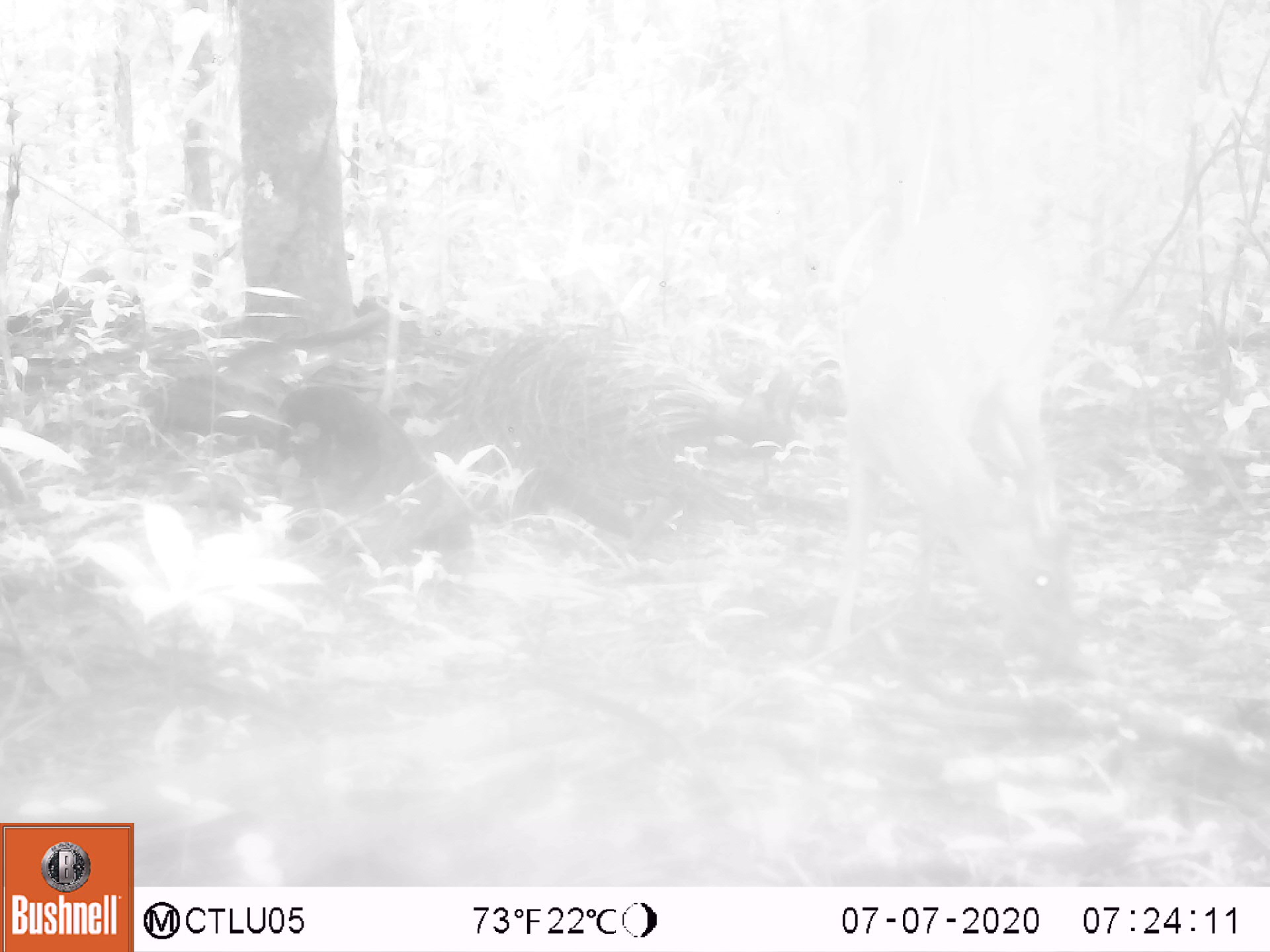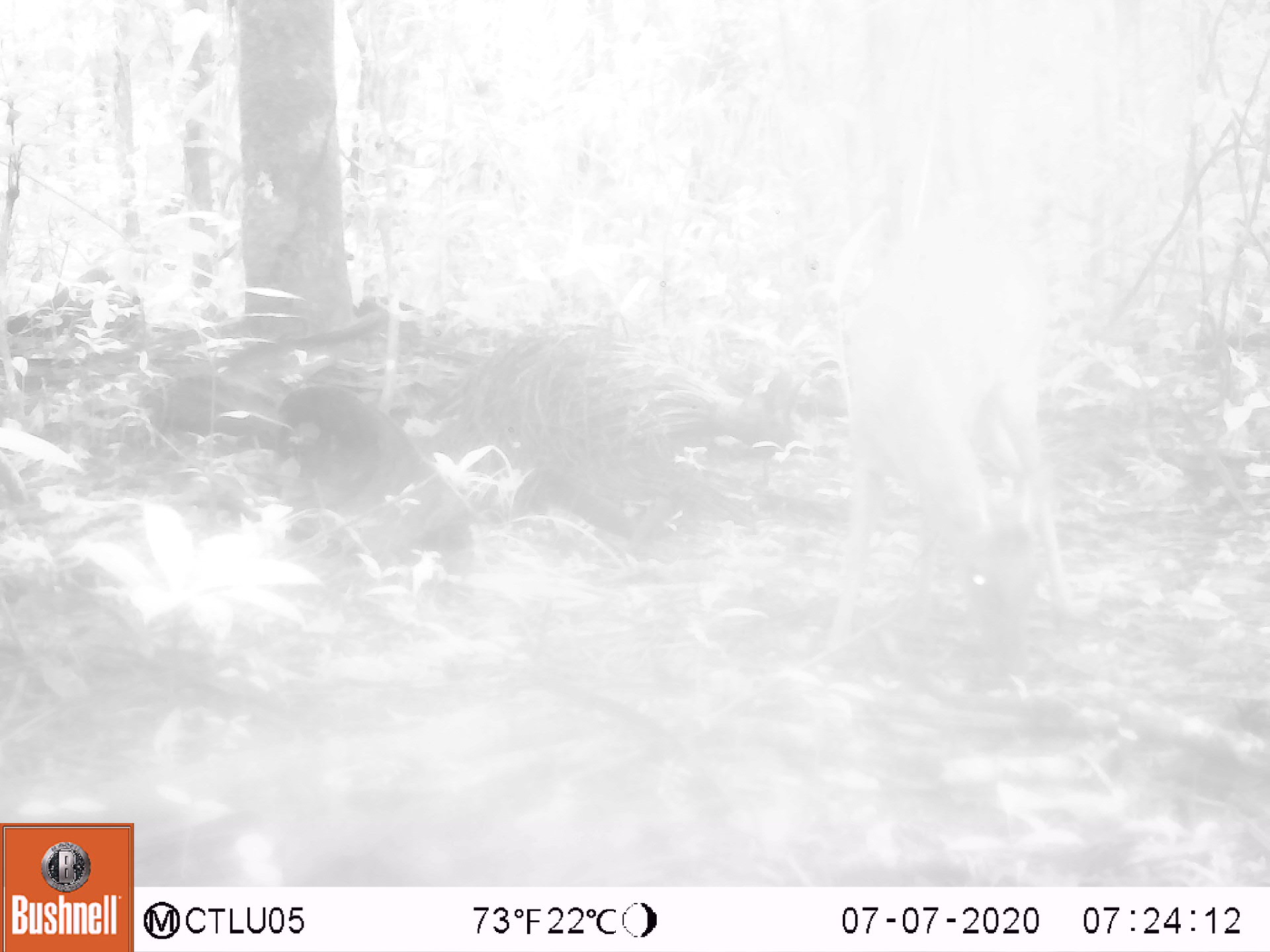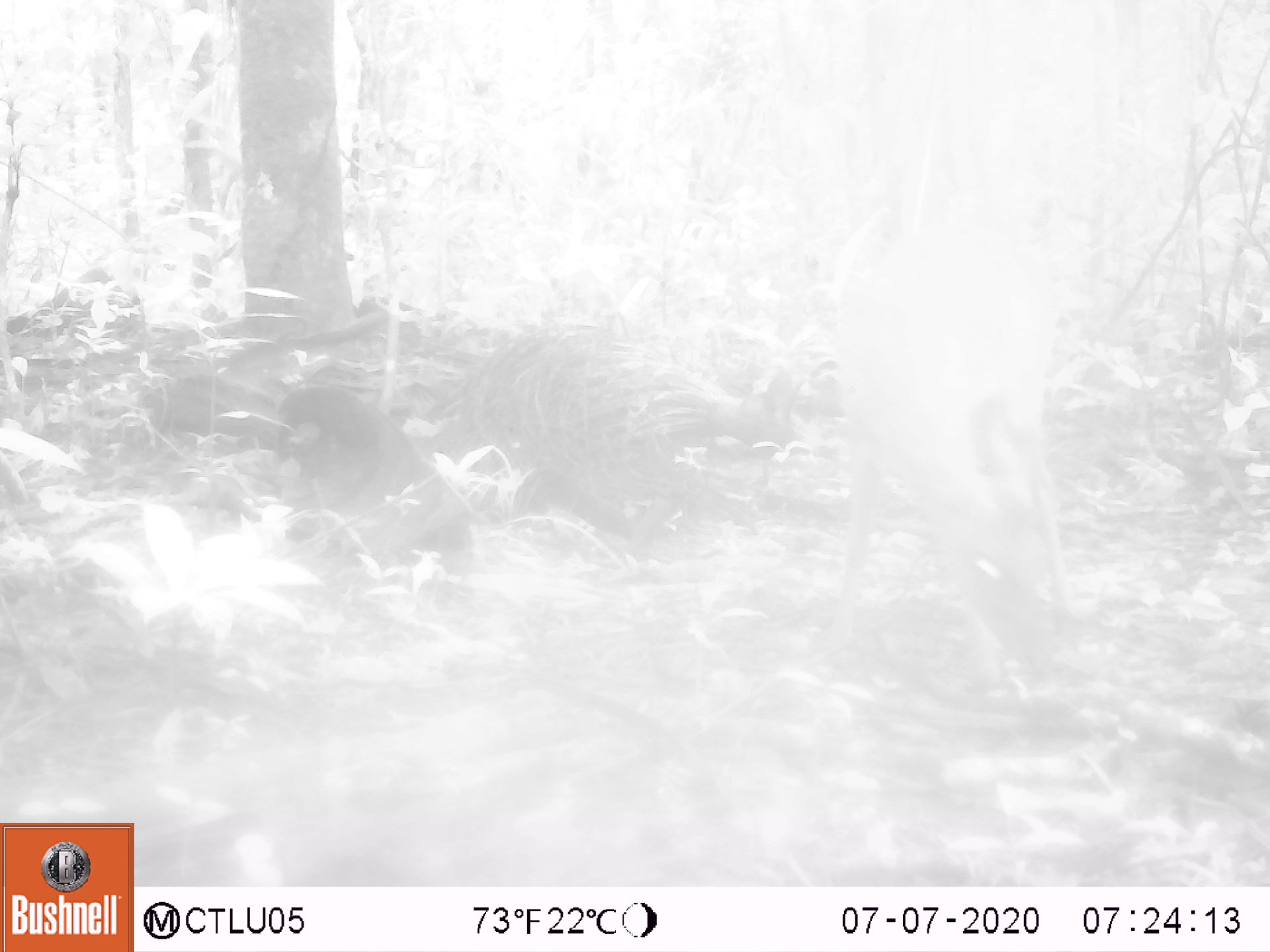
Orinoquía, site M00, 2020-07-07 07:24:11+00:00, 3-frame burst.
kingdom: Animalia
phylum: Chordata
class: Mammalia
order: Artiodactyla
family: Cervidae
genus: Mazama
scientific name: Mazama americana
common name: red brocket deer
Red brocket deer (Mazama americana).